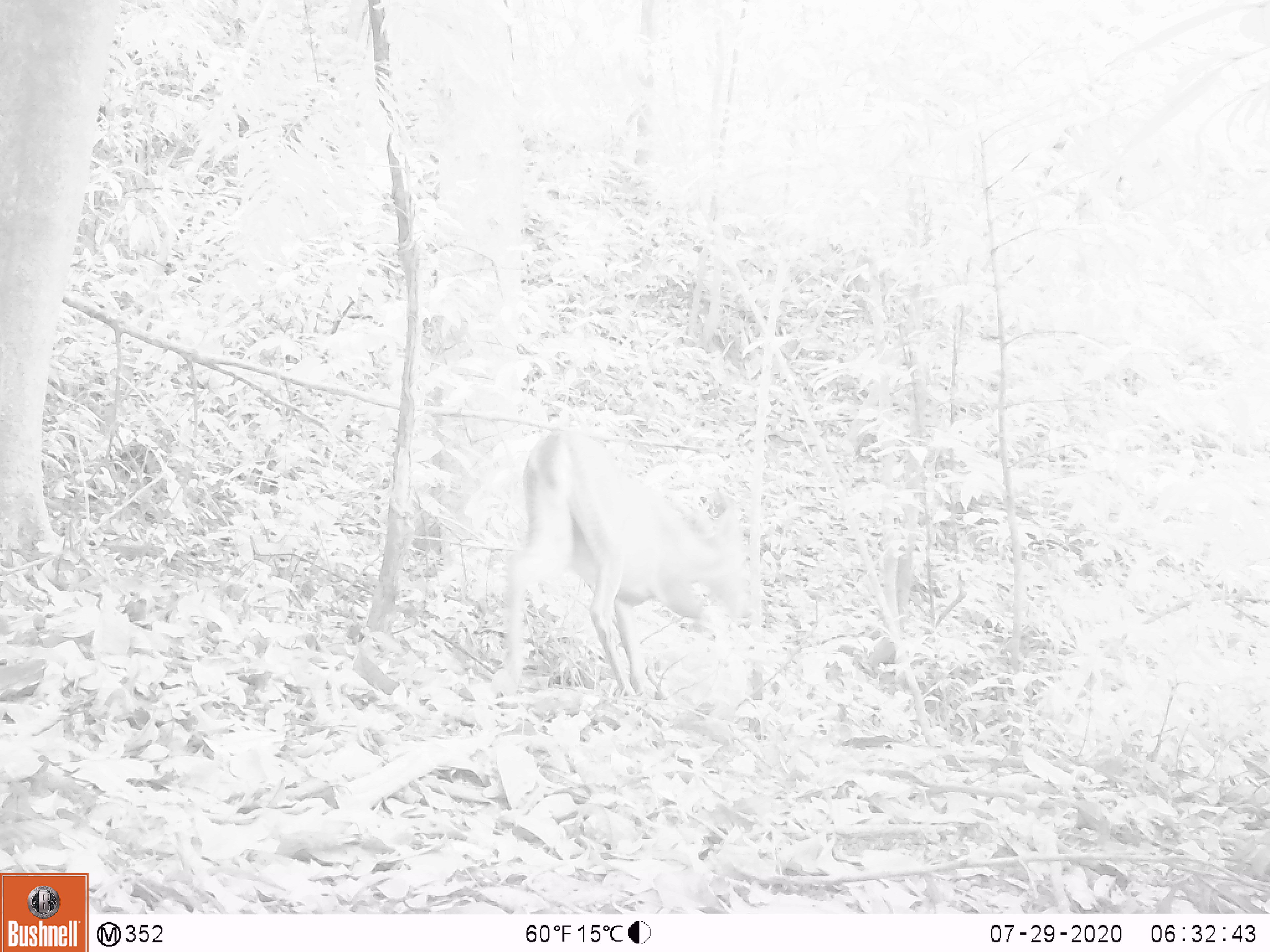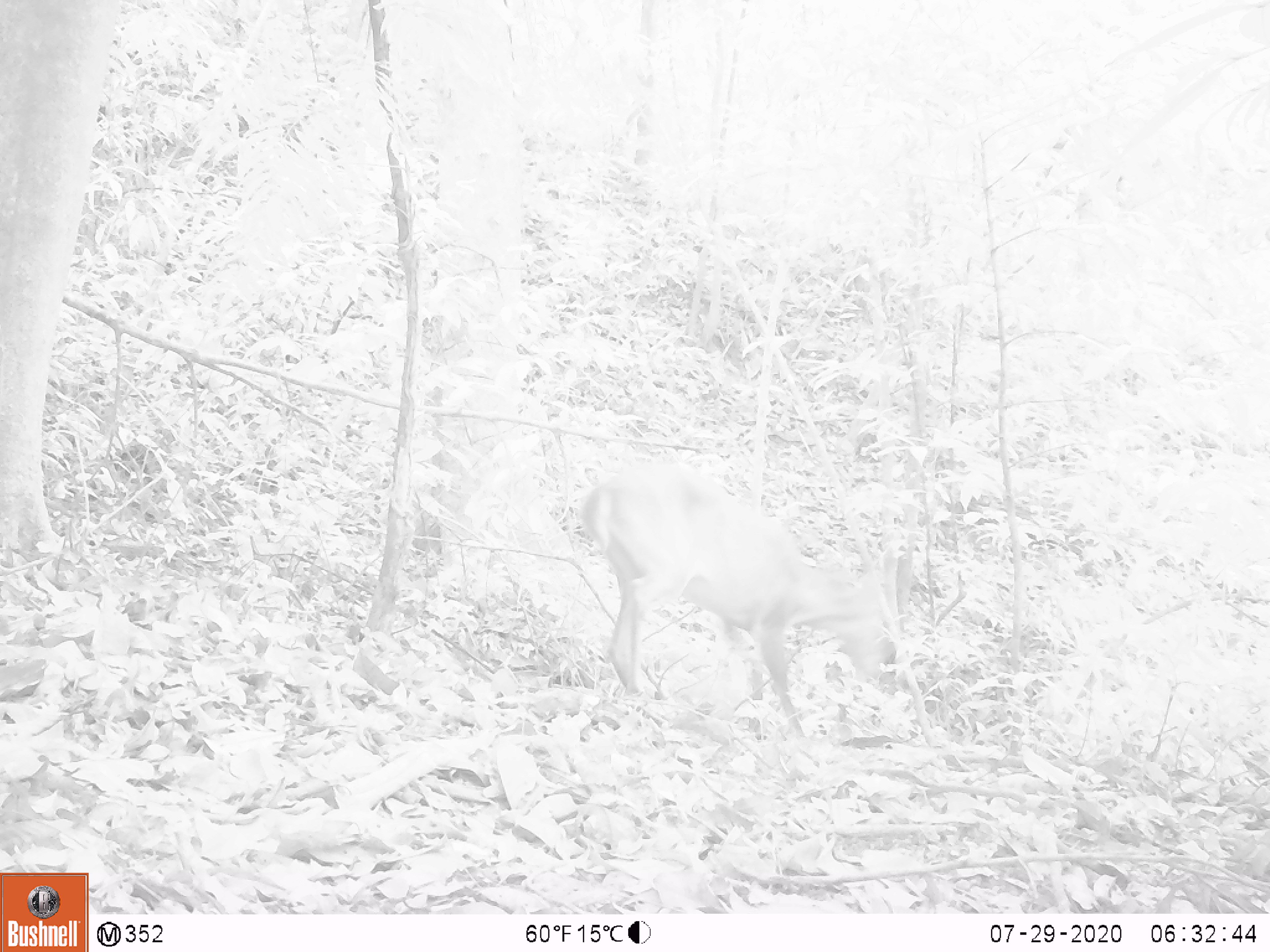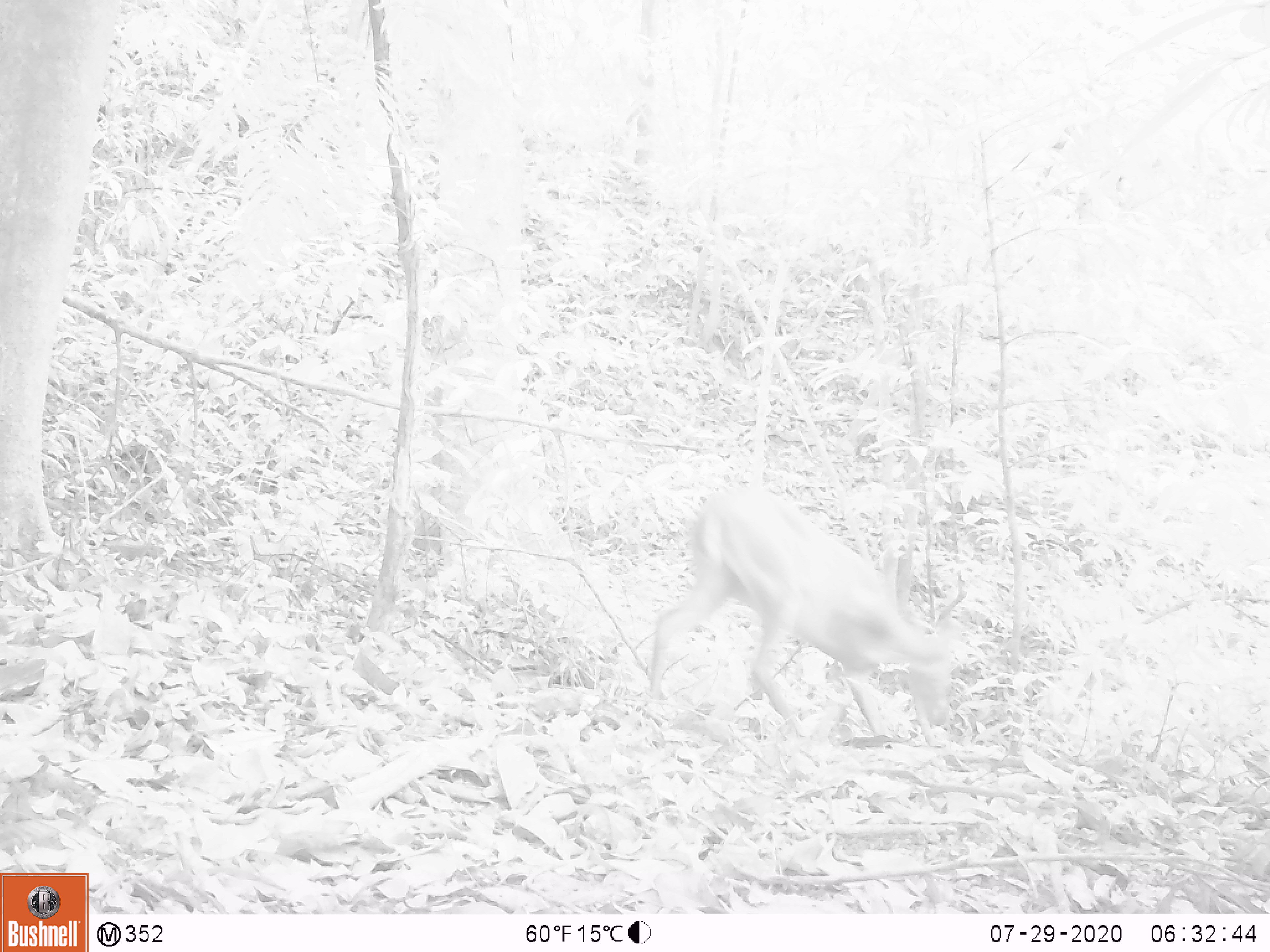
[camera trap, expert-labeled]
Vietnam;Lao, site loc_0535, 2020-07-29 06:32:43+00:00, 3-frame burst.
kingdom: Animalia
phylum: Chordata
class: Mammalia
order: Artiodactyla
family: Cervidae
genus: Muntiacus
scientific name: Muntiacus vuquangensis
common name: large-antlered muntjac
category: large antlered muntjac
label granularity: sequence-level